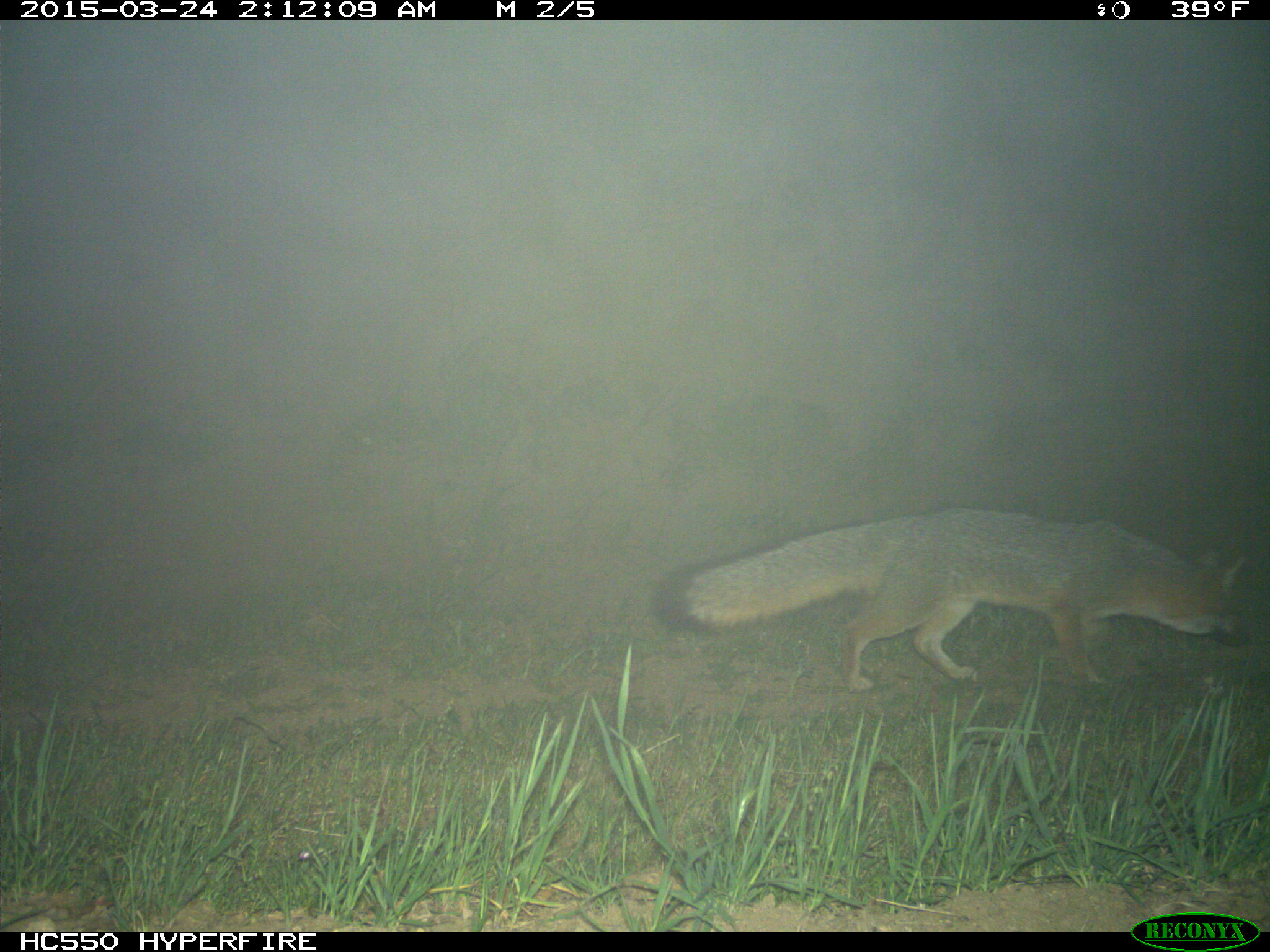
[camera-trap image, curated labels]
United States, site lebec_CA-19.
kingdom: Animalia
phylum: Chordata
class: Mammalia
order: Carnivora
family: Canidae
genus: Urocyon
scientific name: Urocyon cinereoargenteus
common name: gray fox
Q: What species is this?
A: Urocyon cinereoargenteus (gray fox).